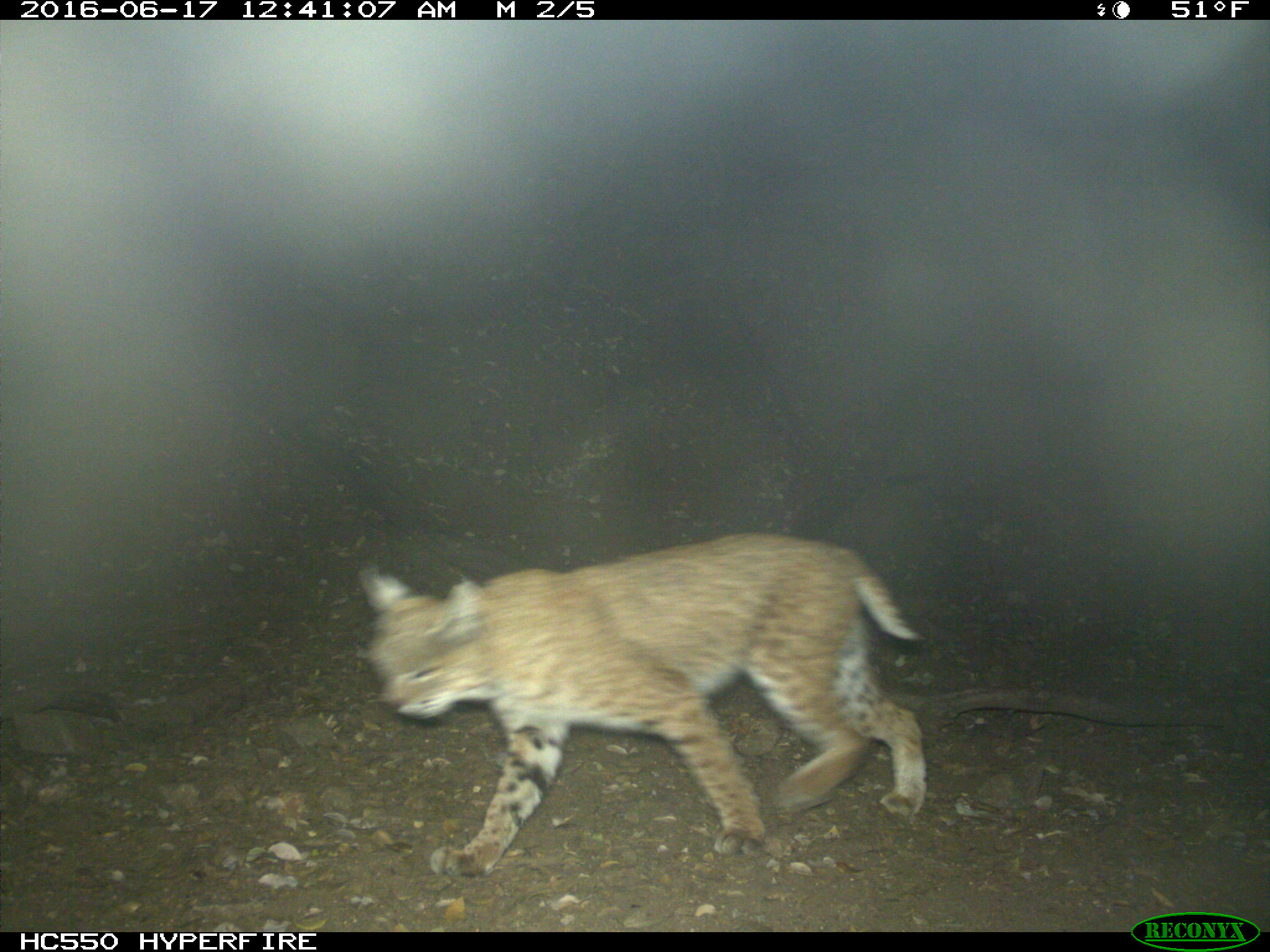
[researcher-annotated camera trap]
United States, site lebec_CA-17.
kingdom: Animalia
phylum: Chordata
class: Mammalia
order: Carnivora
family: Felidae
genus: Lynx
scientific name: Lynx rufus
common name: bobcat